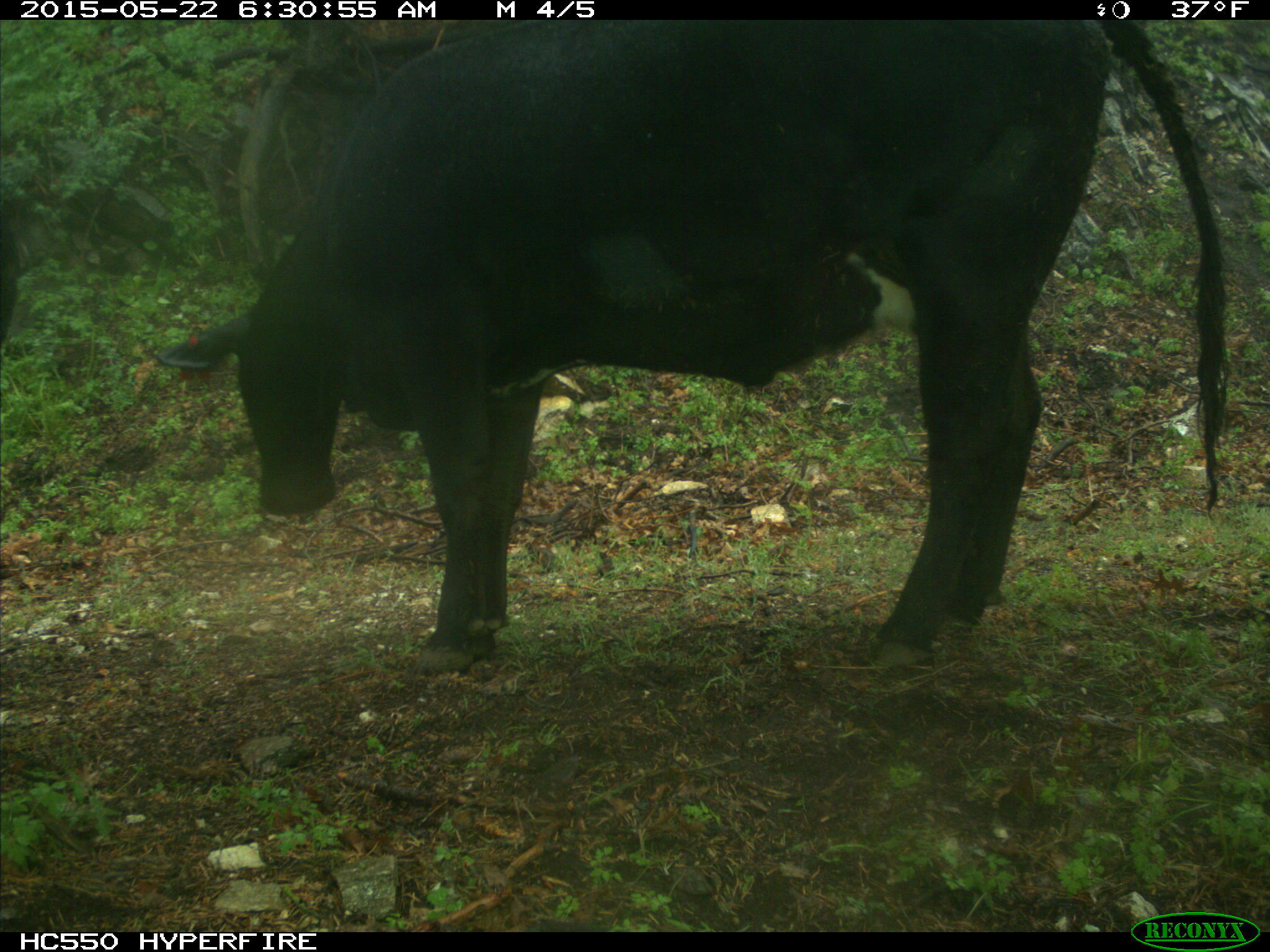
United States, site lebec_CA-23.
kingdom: Animalia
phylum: Chordata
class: Mammalia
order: Artiodactyla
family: Bovidae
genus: Bos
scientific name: Bos taurus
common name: domestic cow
Bos taurus (domestic cow).